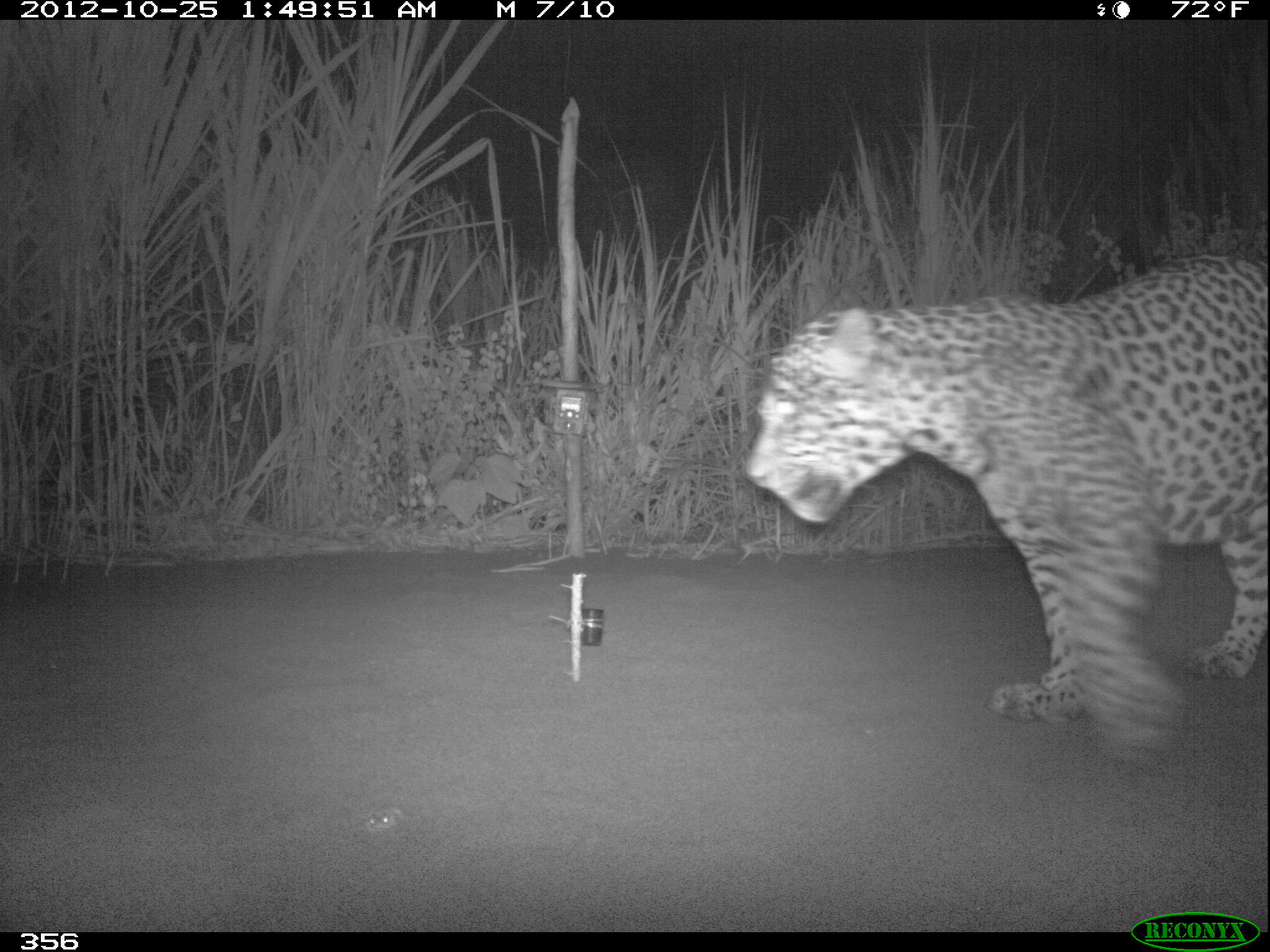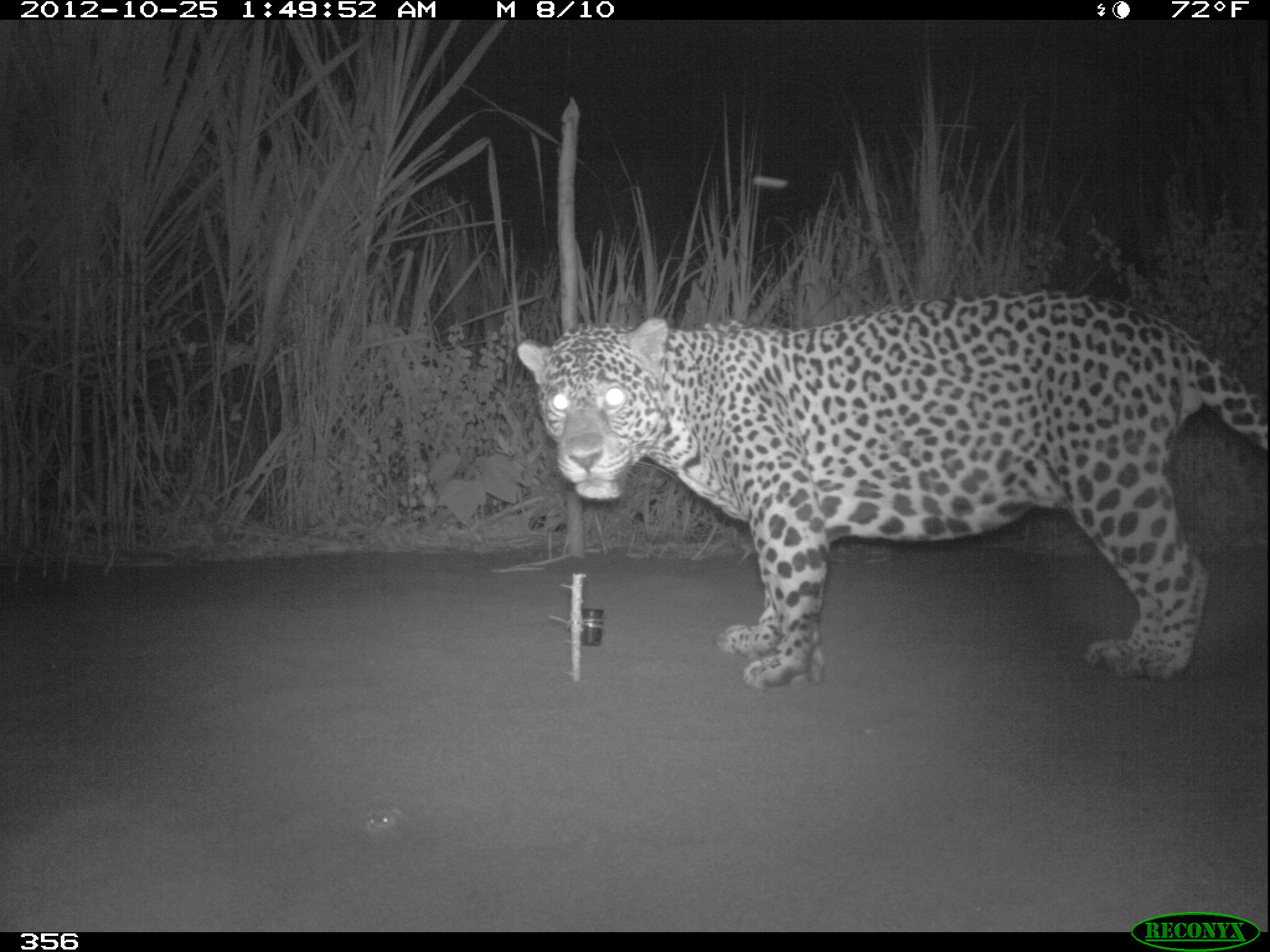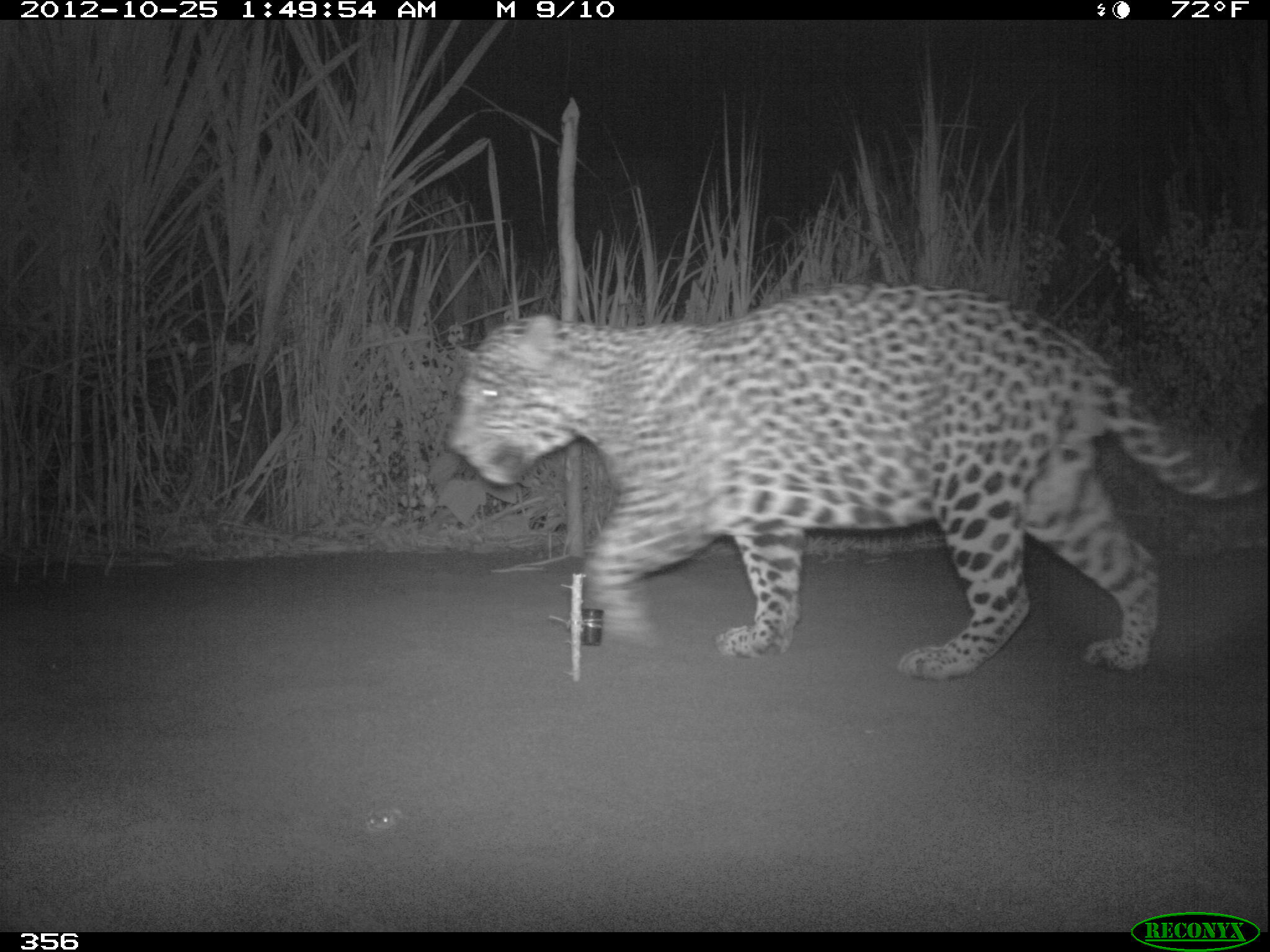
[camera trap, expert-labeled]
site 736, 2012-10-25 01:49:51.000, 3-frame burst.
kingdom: Animalia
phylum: Chordata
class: Mammalia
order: Carnivora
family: Felidae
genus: Panthera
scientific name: Panthera onca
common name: jaguar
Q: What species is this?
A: Panthera onca (jaguar).